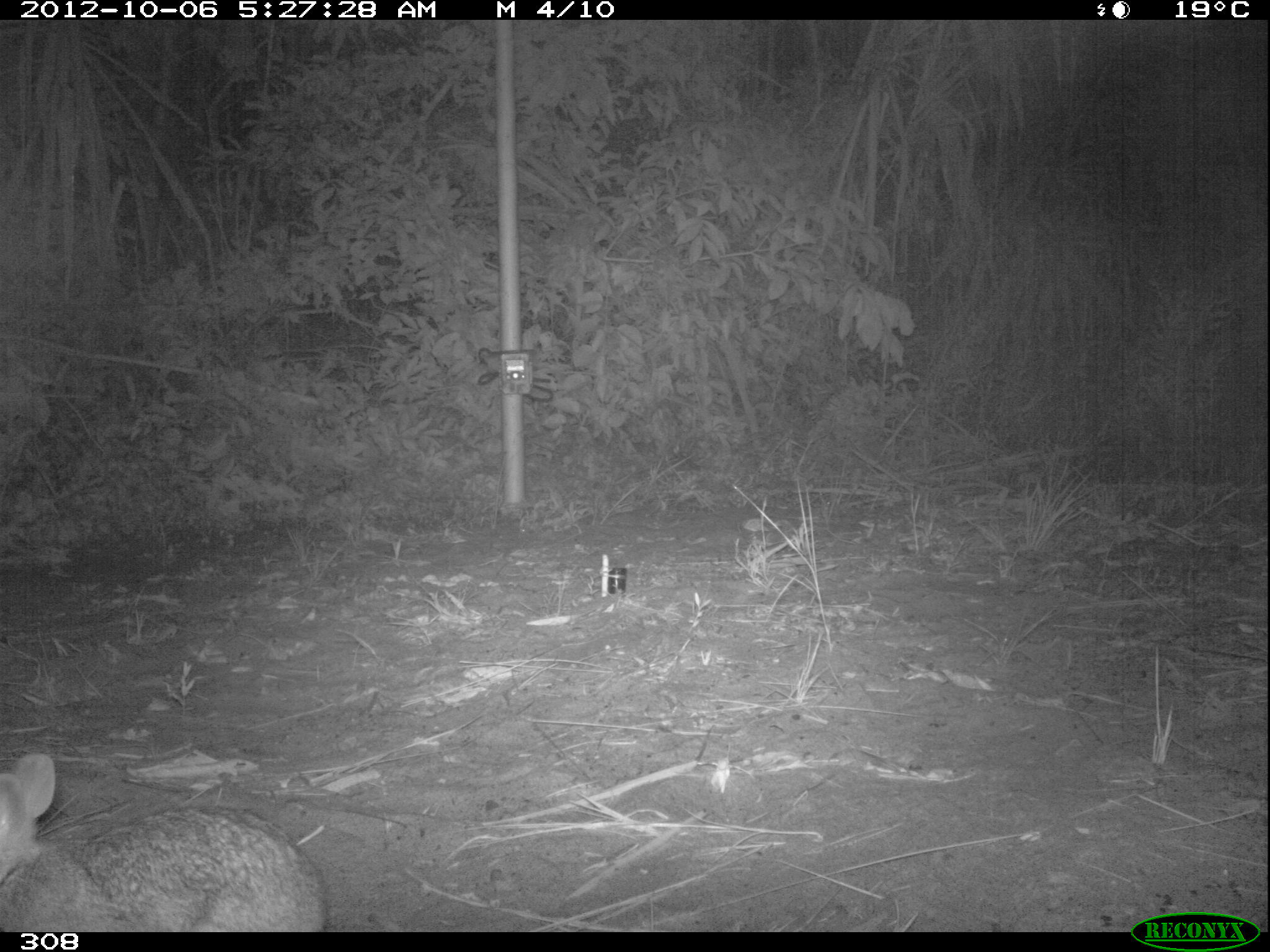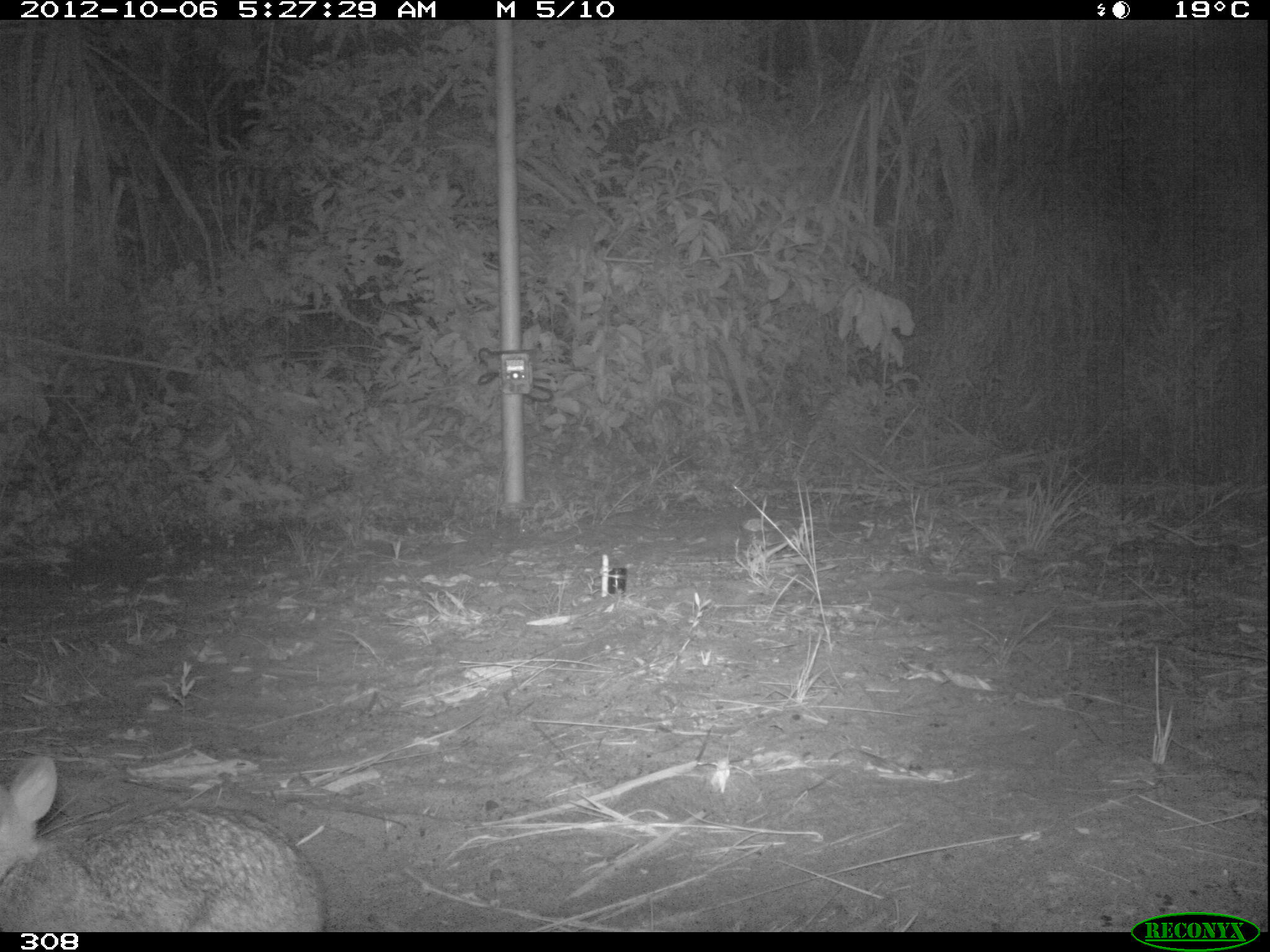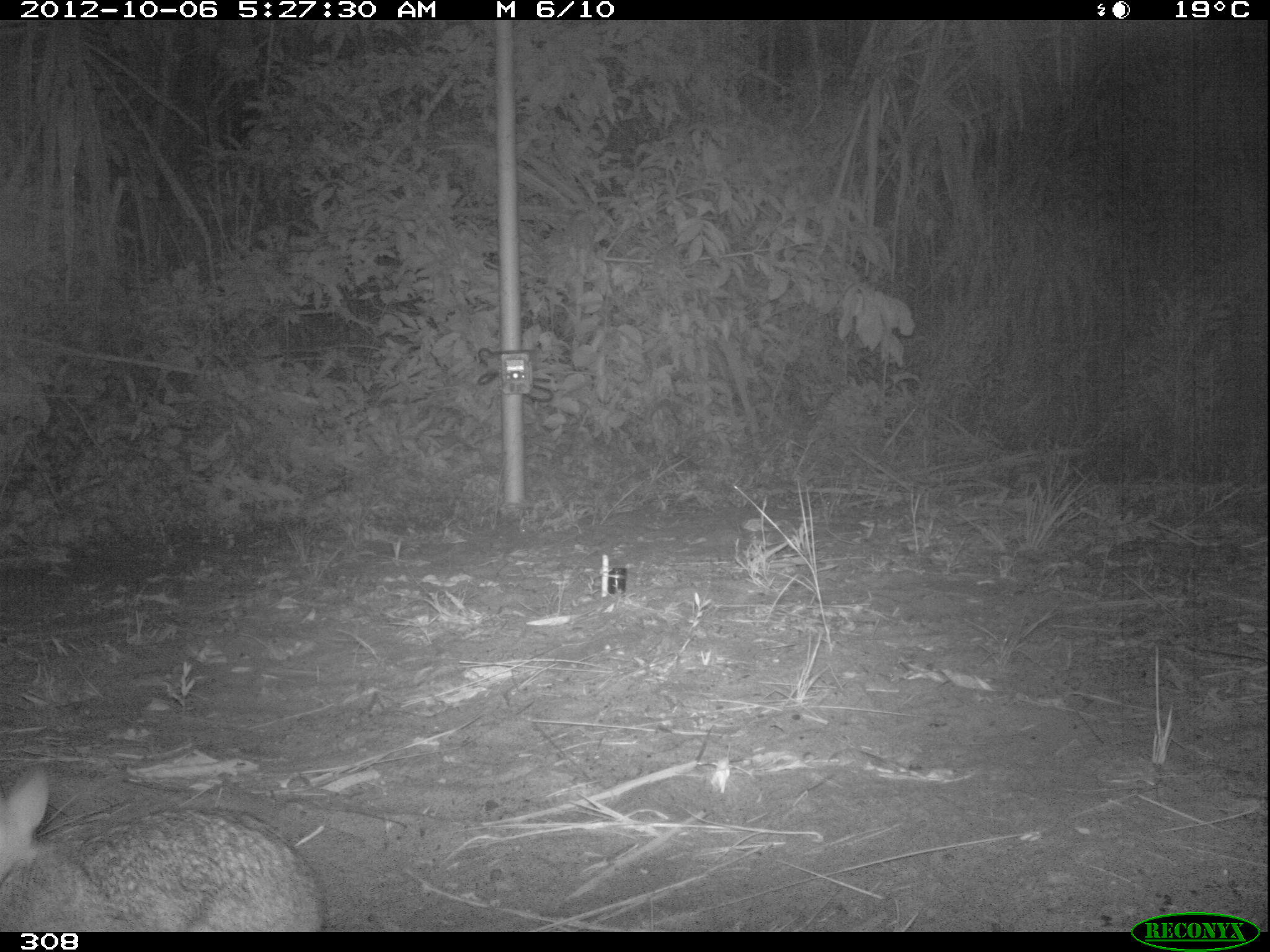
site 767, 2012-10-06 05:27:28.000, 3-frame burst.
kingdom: Animalia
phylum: Chordata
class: Mammalia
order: Lagomorpha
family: Leporidae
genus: Sylvilagus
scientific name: Sylvilagus brasiliensis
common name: tapeti